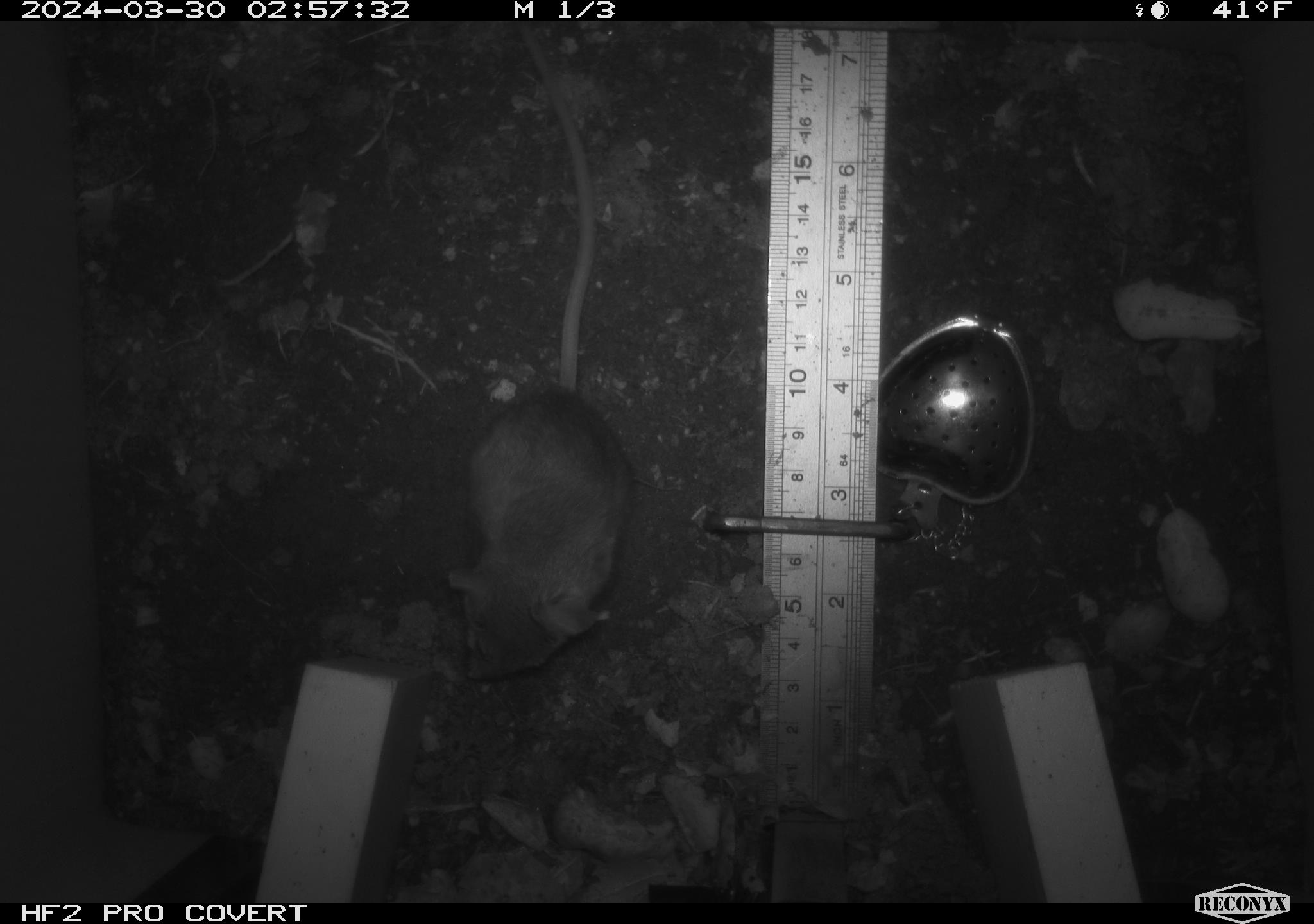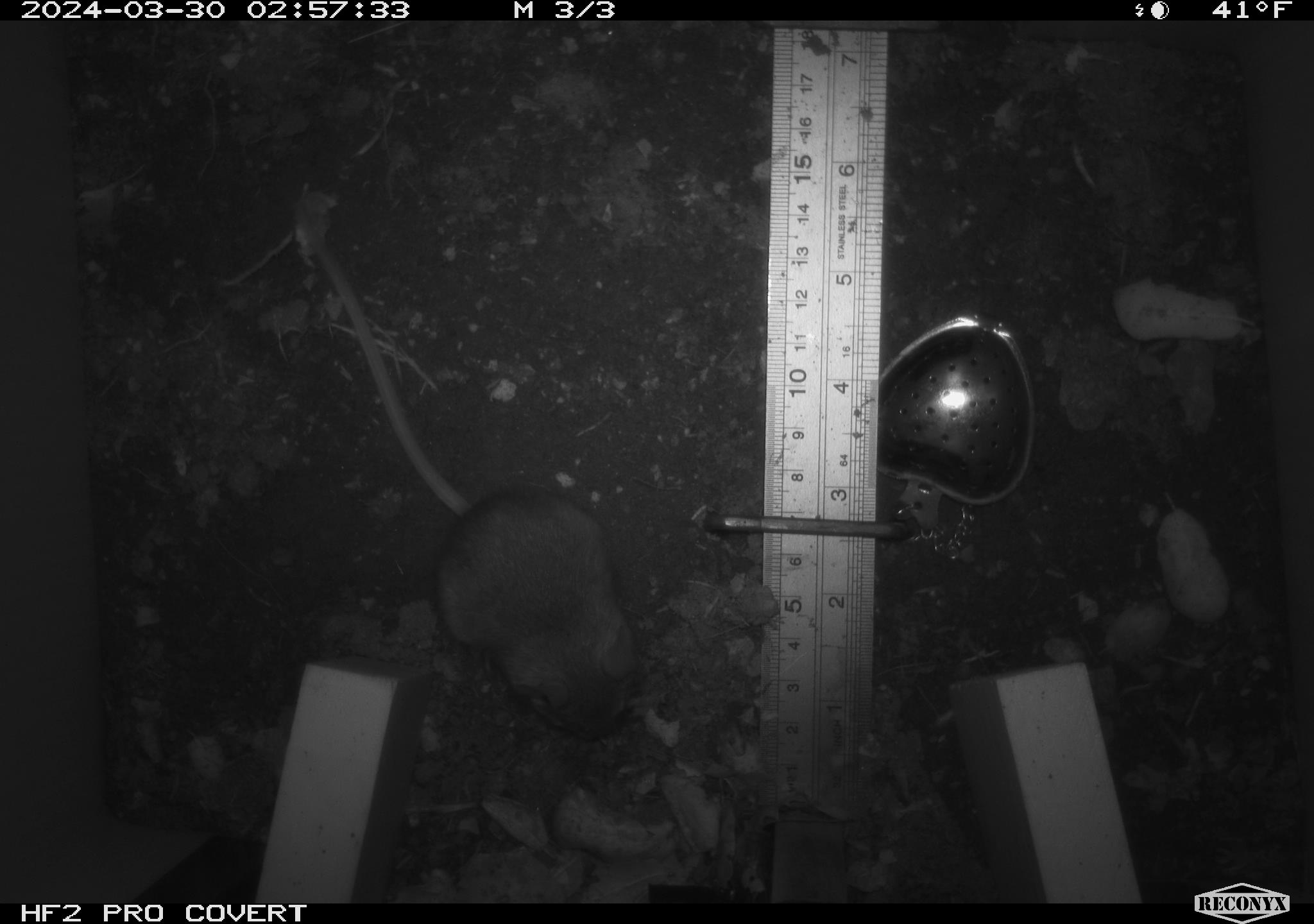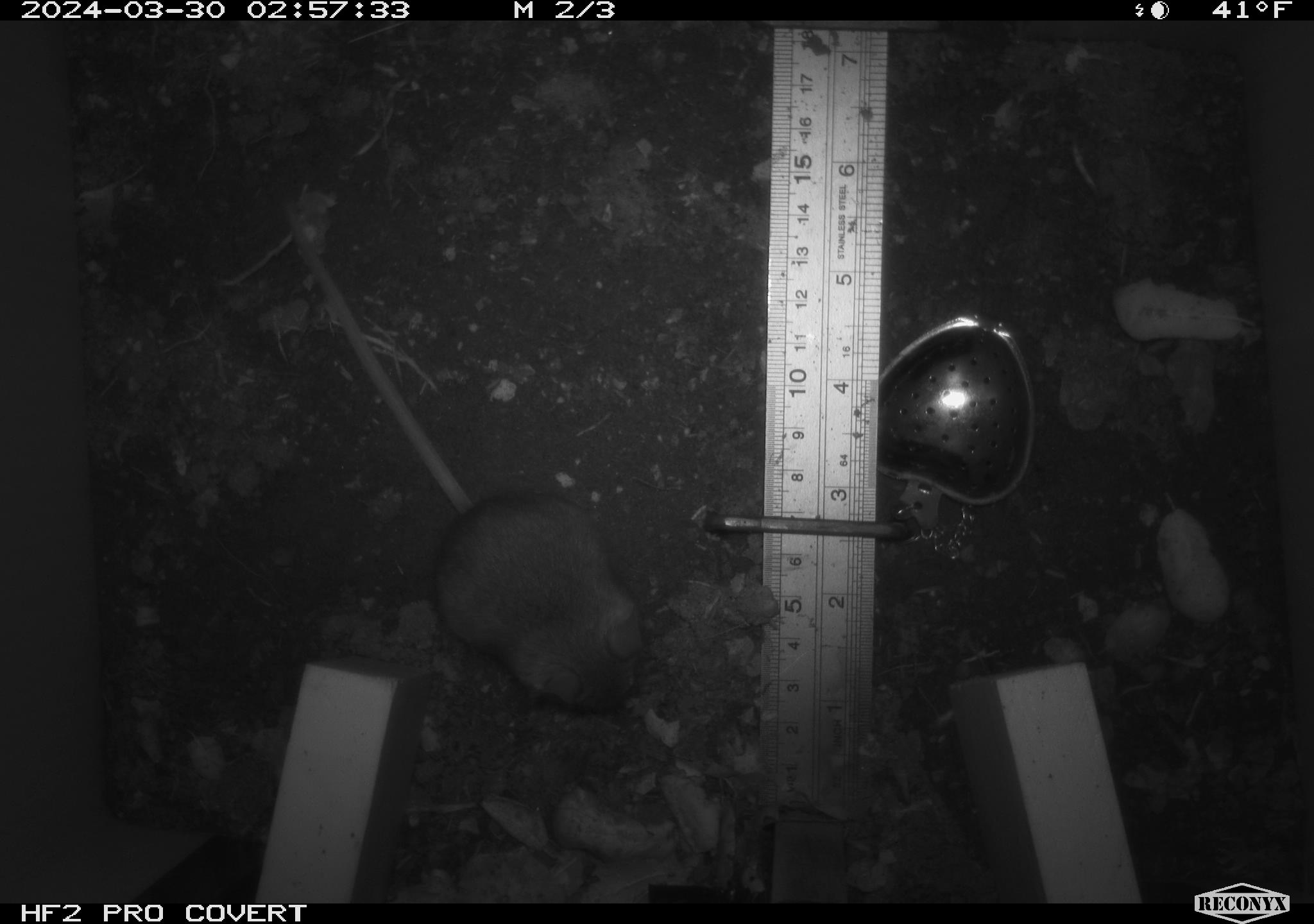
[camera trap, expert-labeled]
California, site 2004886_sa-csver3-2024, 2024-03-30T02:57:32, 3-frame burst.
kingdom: Animalia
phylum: Chordata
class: Mammalia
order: Rodentia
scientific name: Rodentia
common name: rodent